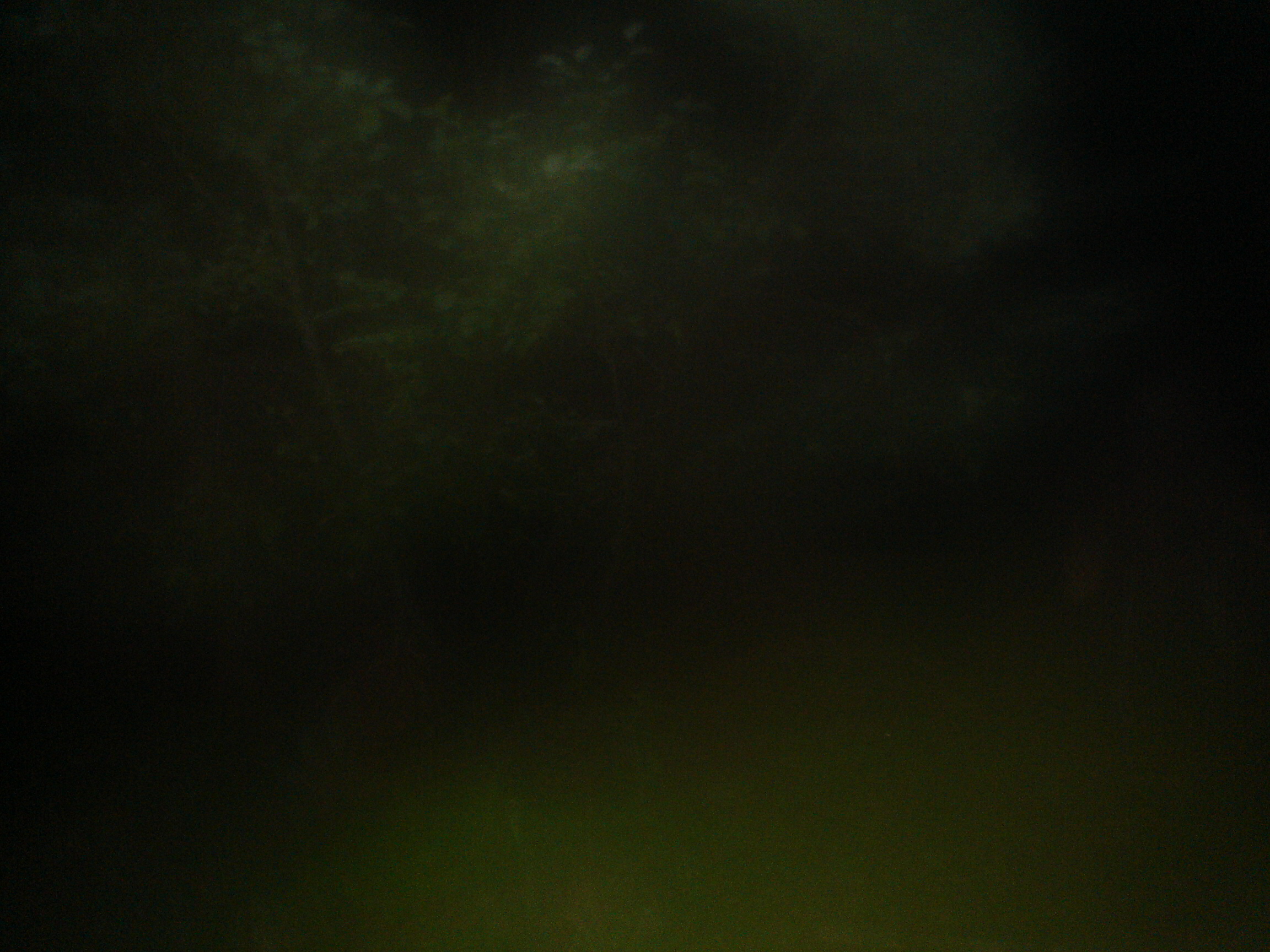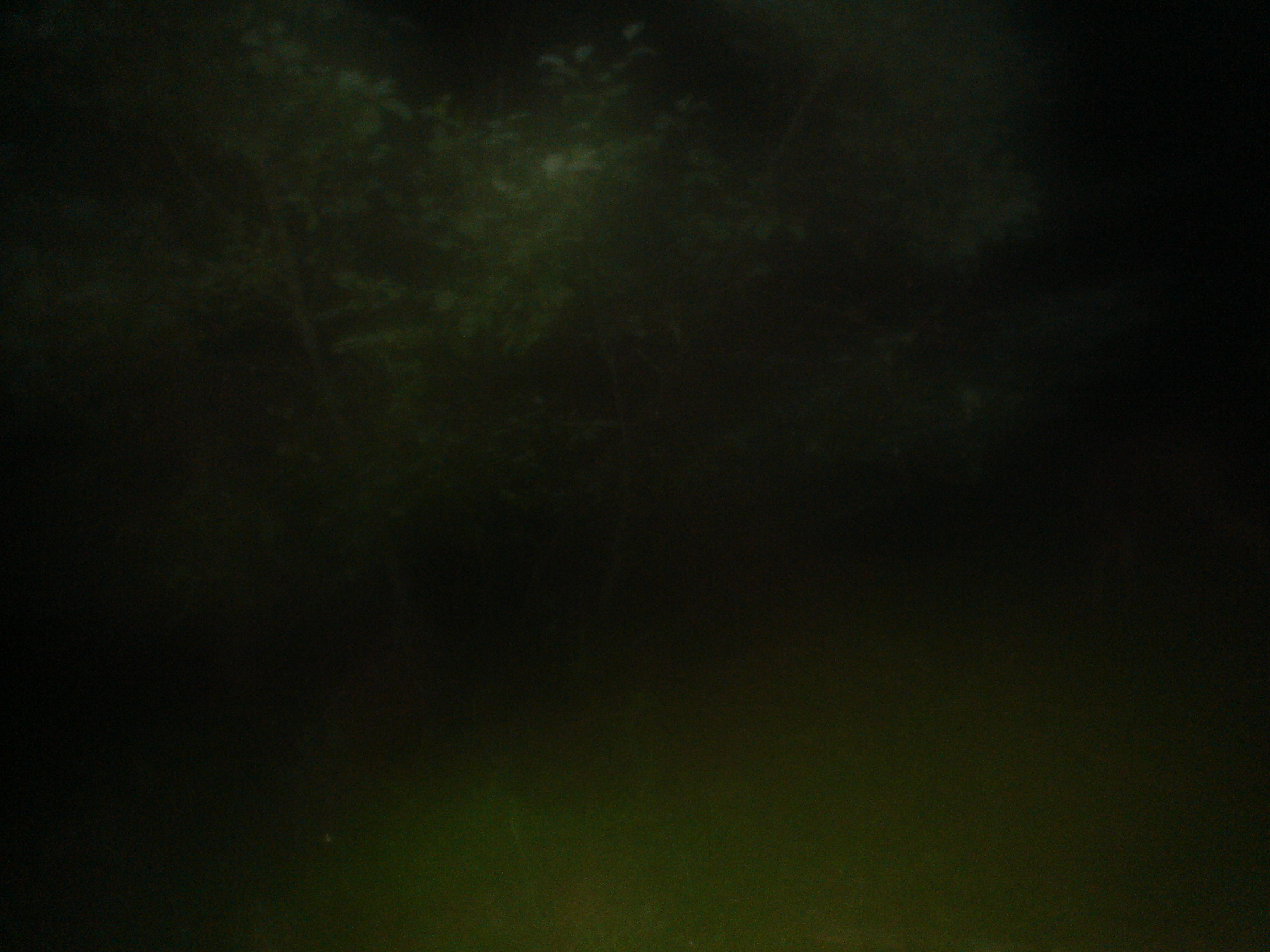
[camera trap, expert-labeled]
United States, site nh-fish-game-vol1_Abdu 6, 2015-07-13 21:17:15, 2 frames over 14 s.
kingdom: Animalia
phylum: Chordata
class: Mammalia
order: Artiodactyla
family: Cervidae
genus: Alces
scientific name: Alces alces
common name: moose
Moose (Alces alces).